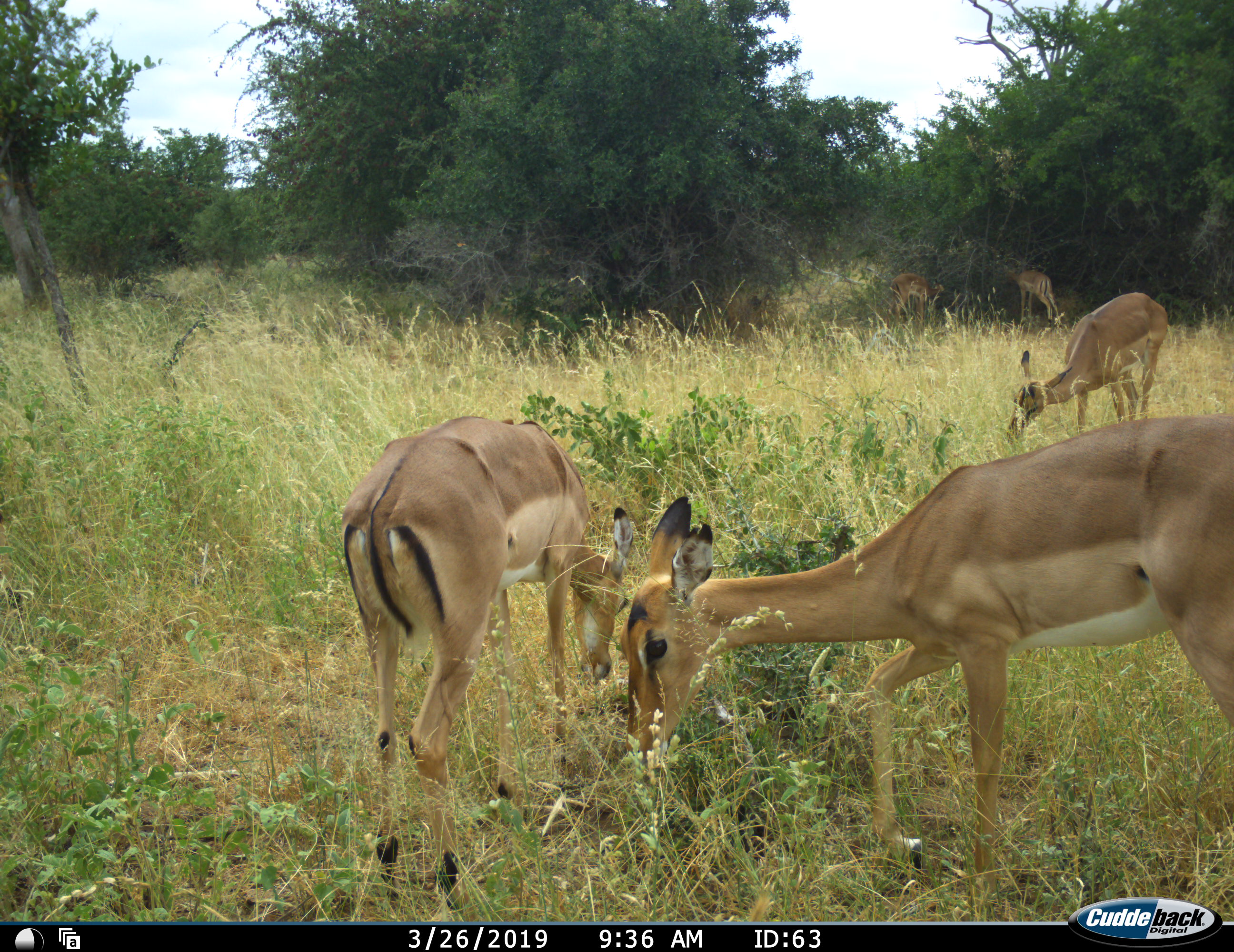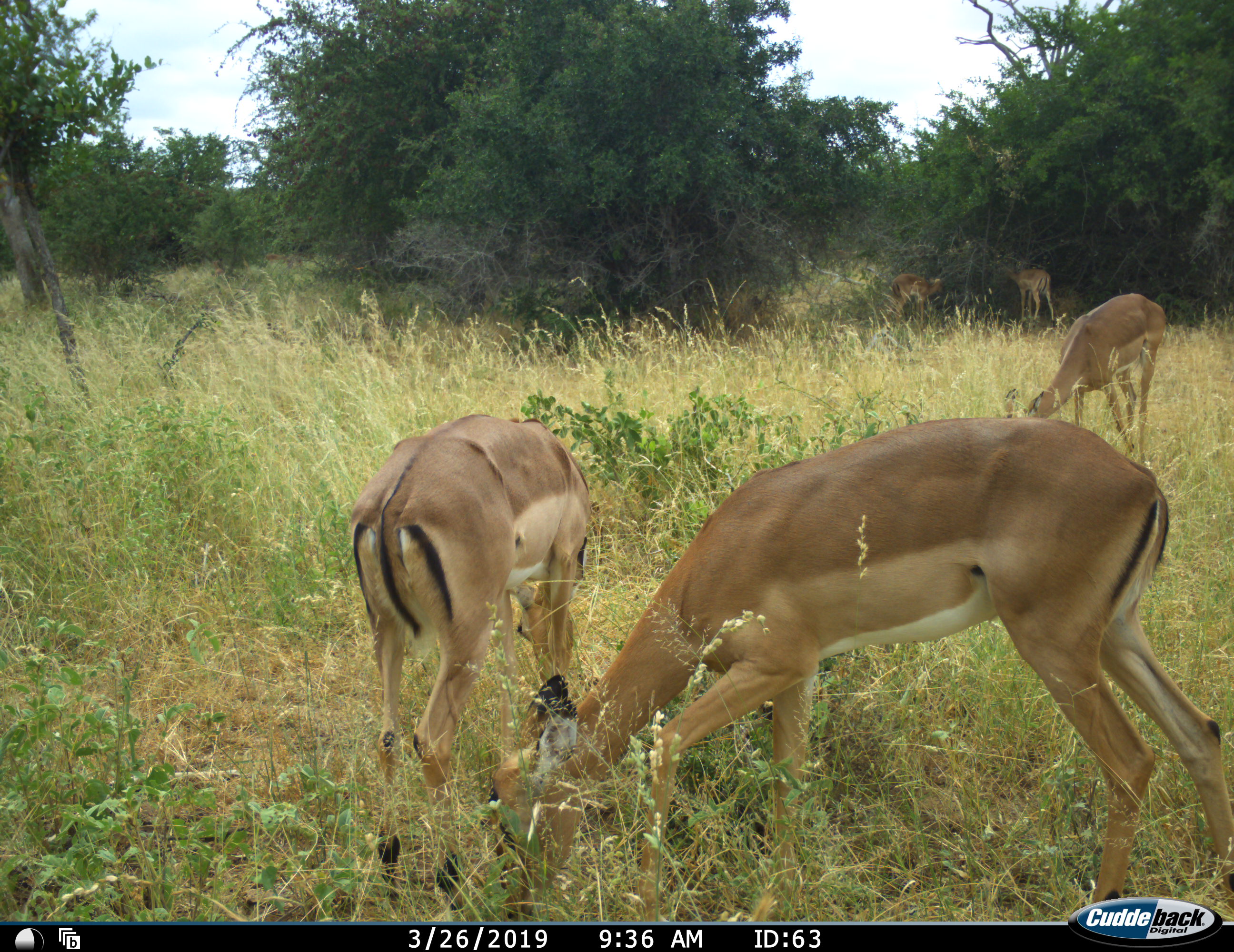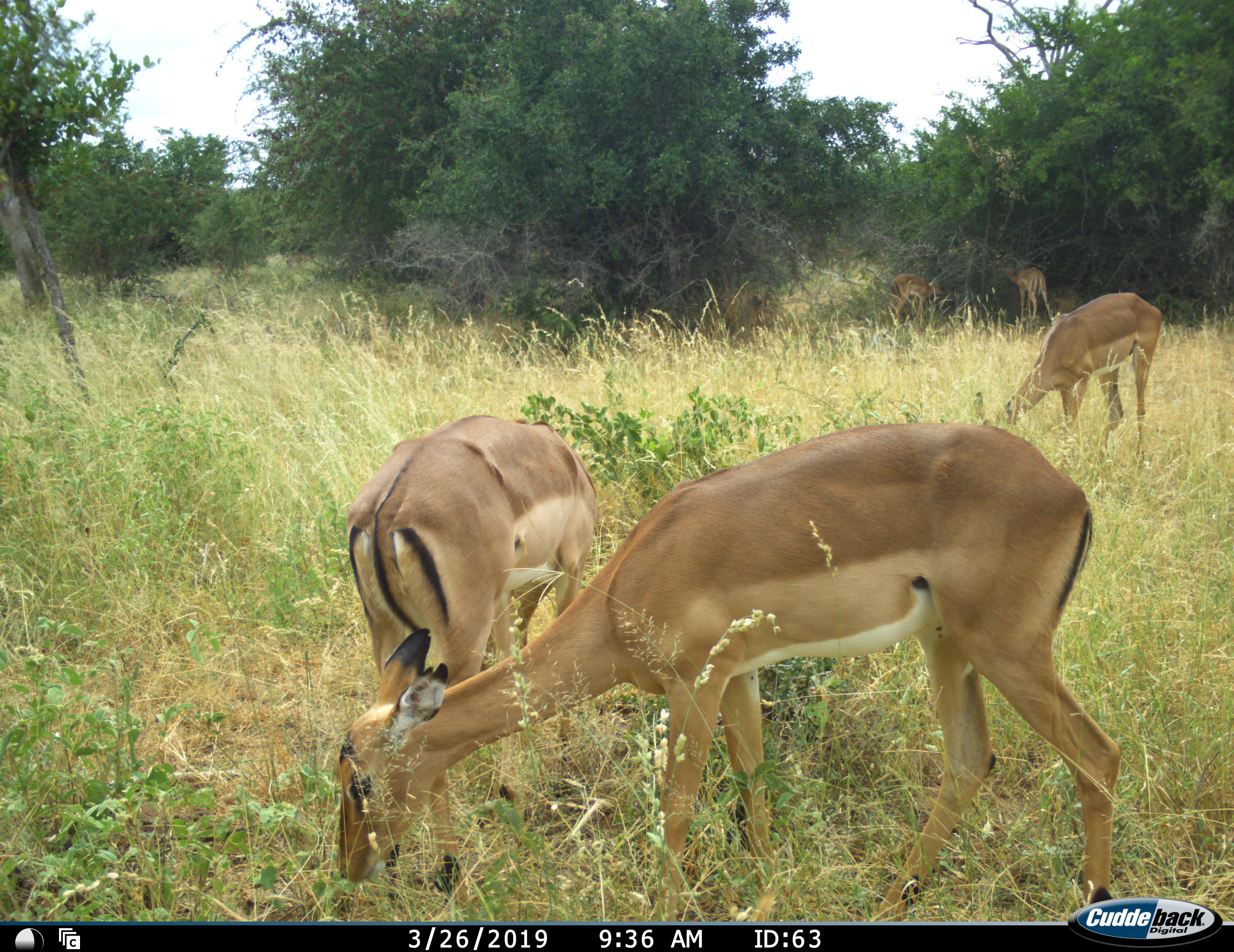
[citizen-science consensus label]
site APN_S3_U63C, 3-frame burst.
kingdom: Animalia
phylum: Chordata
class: Mammalia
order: Artiodactyla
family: Bovidae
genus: Aepyceros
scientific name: Aepyceros melampus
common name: impala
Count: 5.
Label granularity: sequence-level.